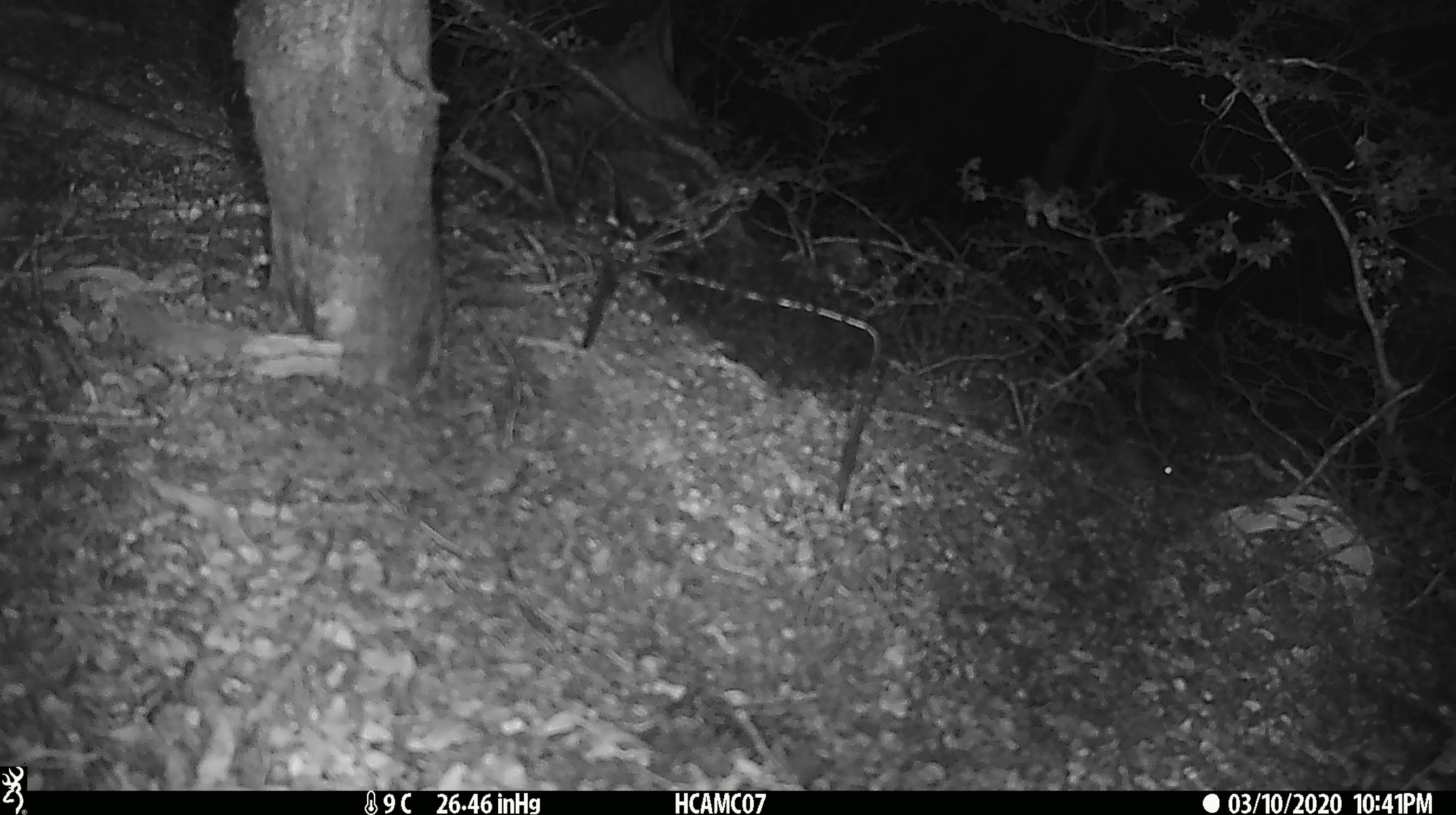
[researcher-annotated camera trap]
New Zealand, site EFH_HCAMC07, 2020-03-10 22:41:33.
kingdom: Animalia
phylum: Chordata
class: Mammalia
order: Rodentia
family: Muridae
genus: Mus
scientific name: Mus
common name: mouse